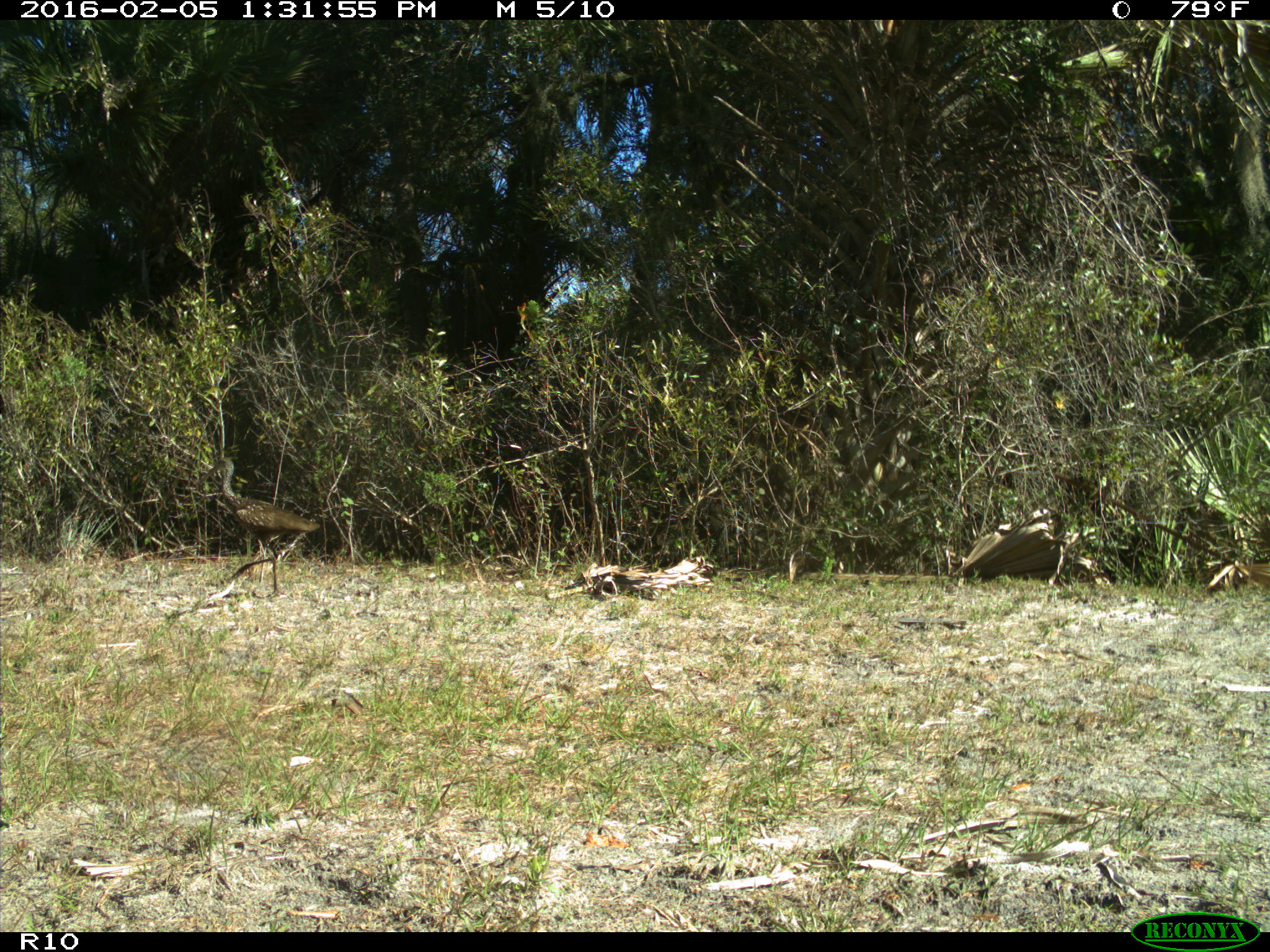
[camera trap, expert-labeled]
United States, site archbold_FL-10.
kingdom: Animalia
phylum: Chordata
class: Aves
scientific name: Aves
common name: birds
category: unidentified bird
Unidentified bird (birds) (Aves).